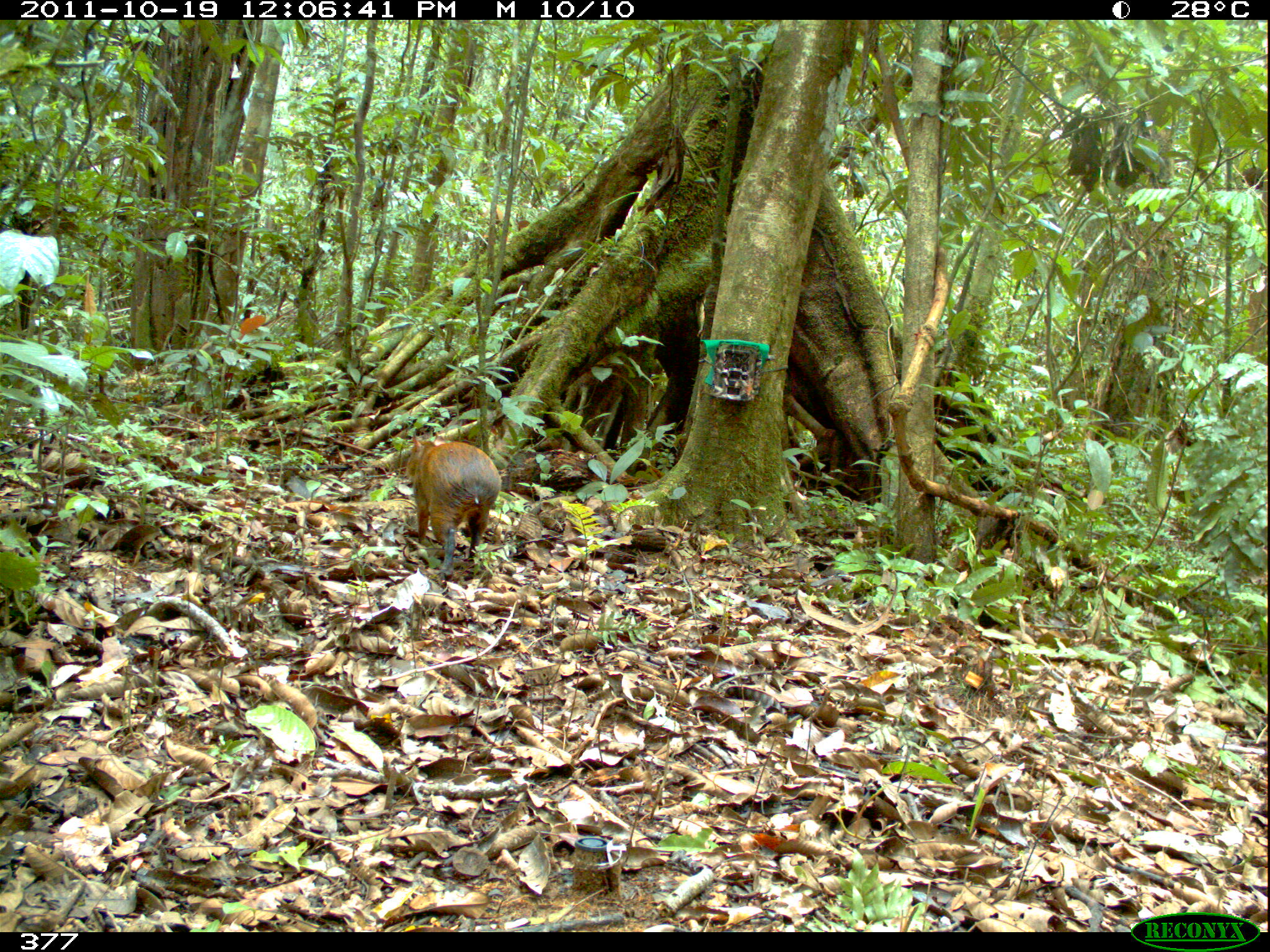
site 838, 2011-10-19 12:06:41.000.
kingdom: Animalia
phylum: Chordata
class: Mammalia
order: Rodentia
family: Dasyproctidae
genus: Dasyprocta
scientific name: Dasyprocta punctata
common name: central american agouti